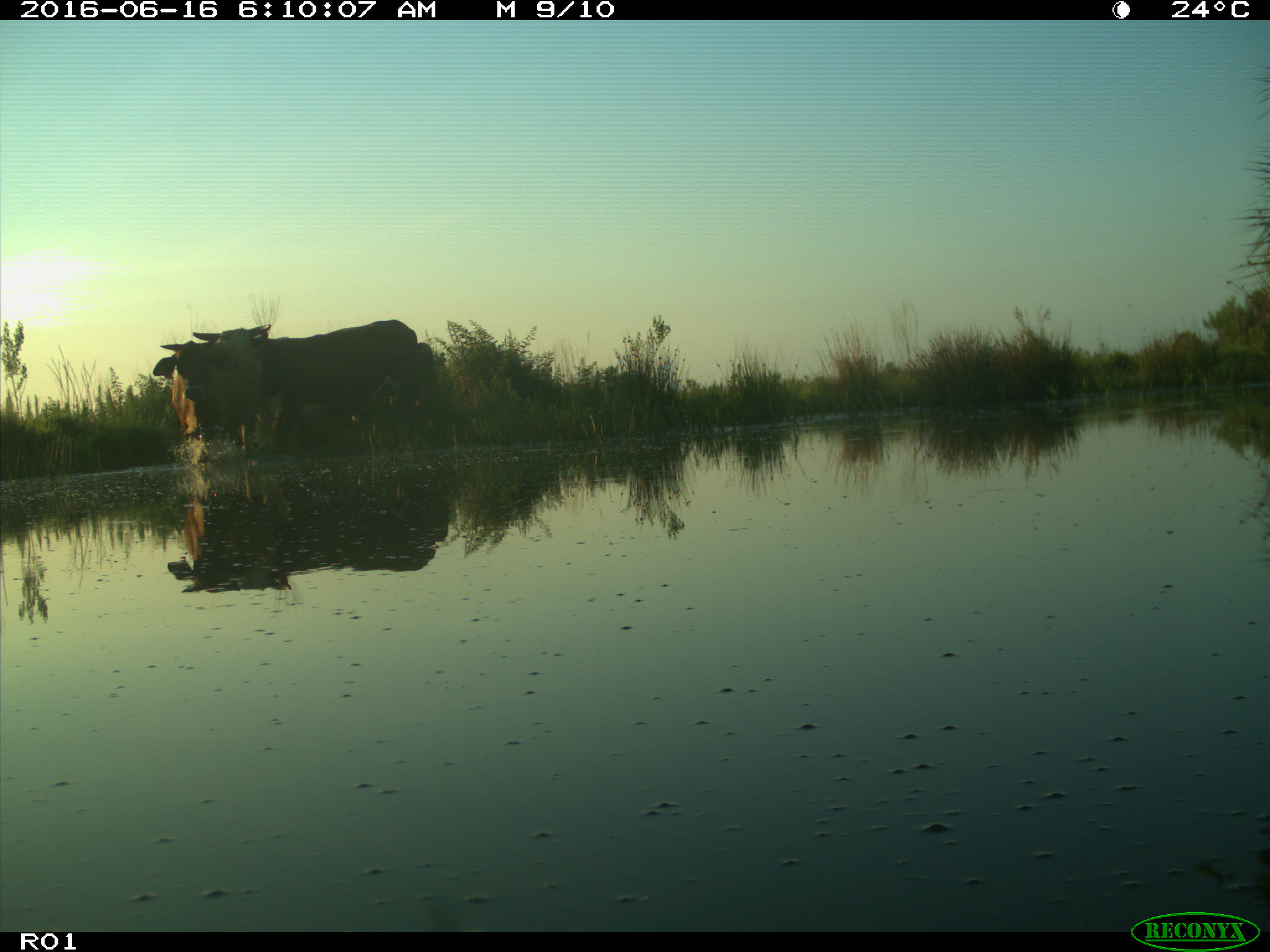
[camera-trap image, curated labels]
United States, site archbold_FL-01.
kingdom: Animalia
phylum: Chordata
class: Mammalia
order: Artiodactyla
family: Bovidae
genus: Bos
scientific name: Bos taurus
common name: domestic cow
Bos taurus (domestic cow).